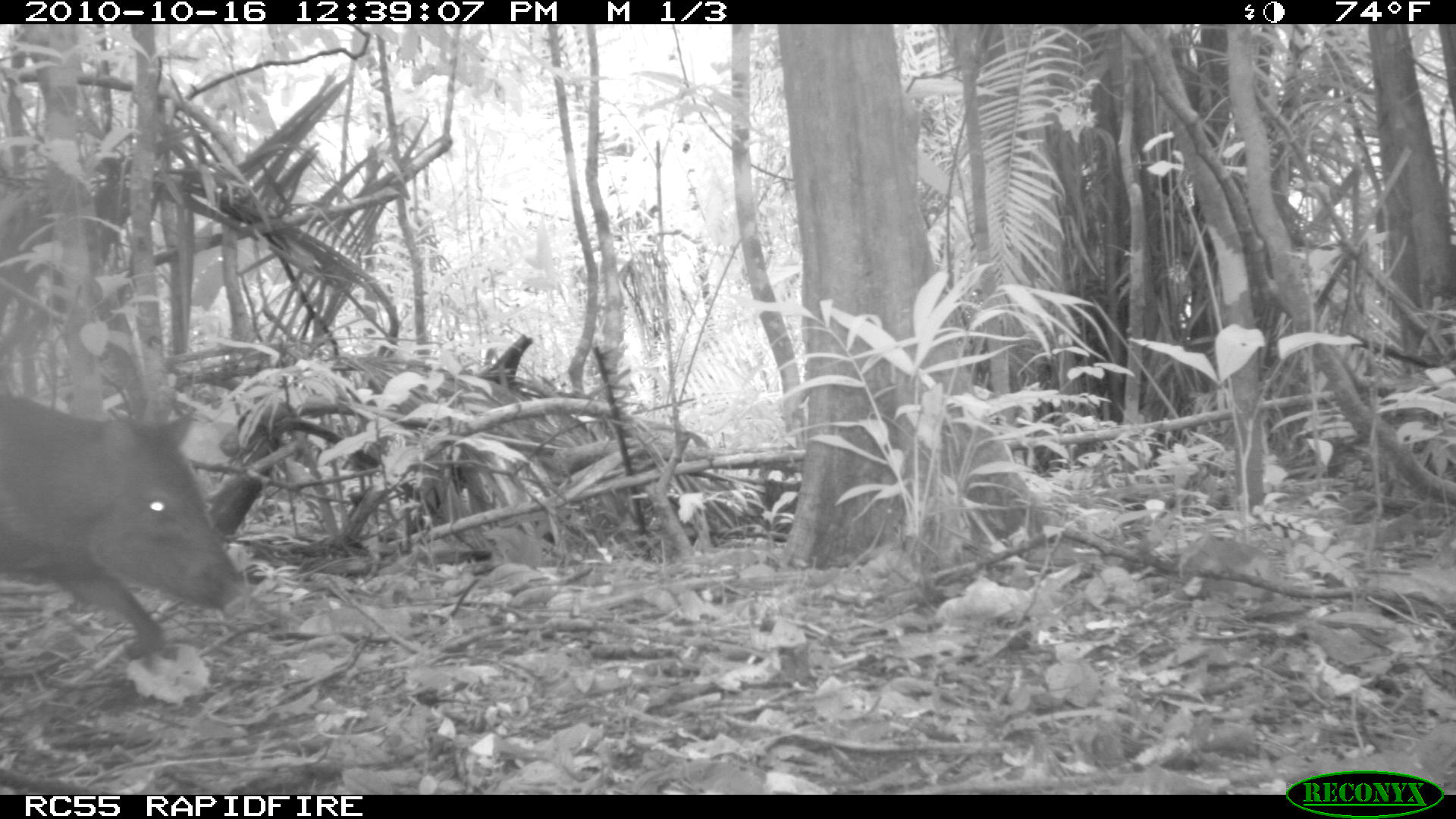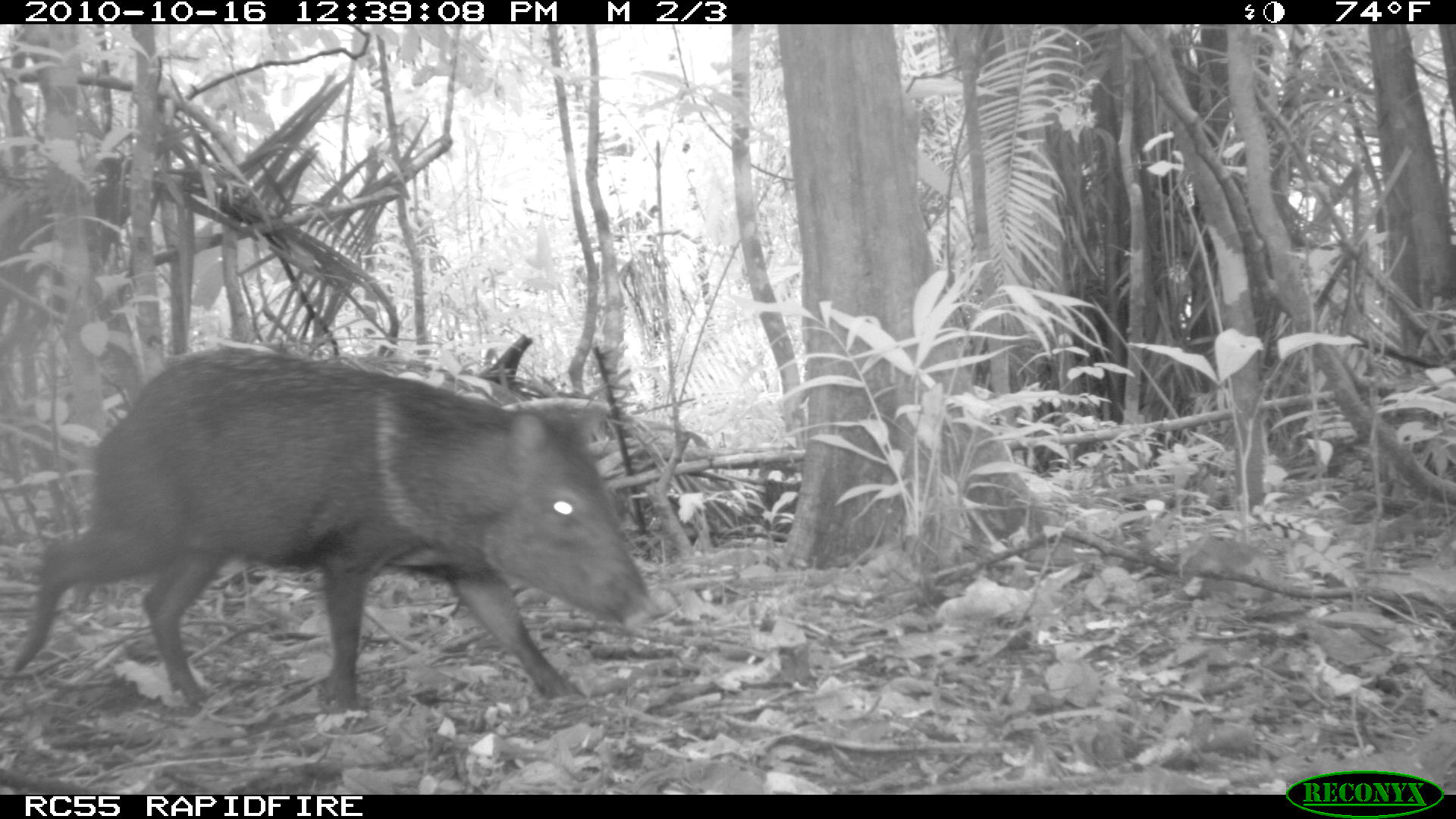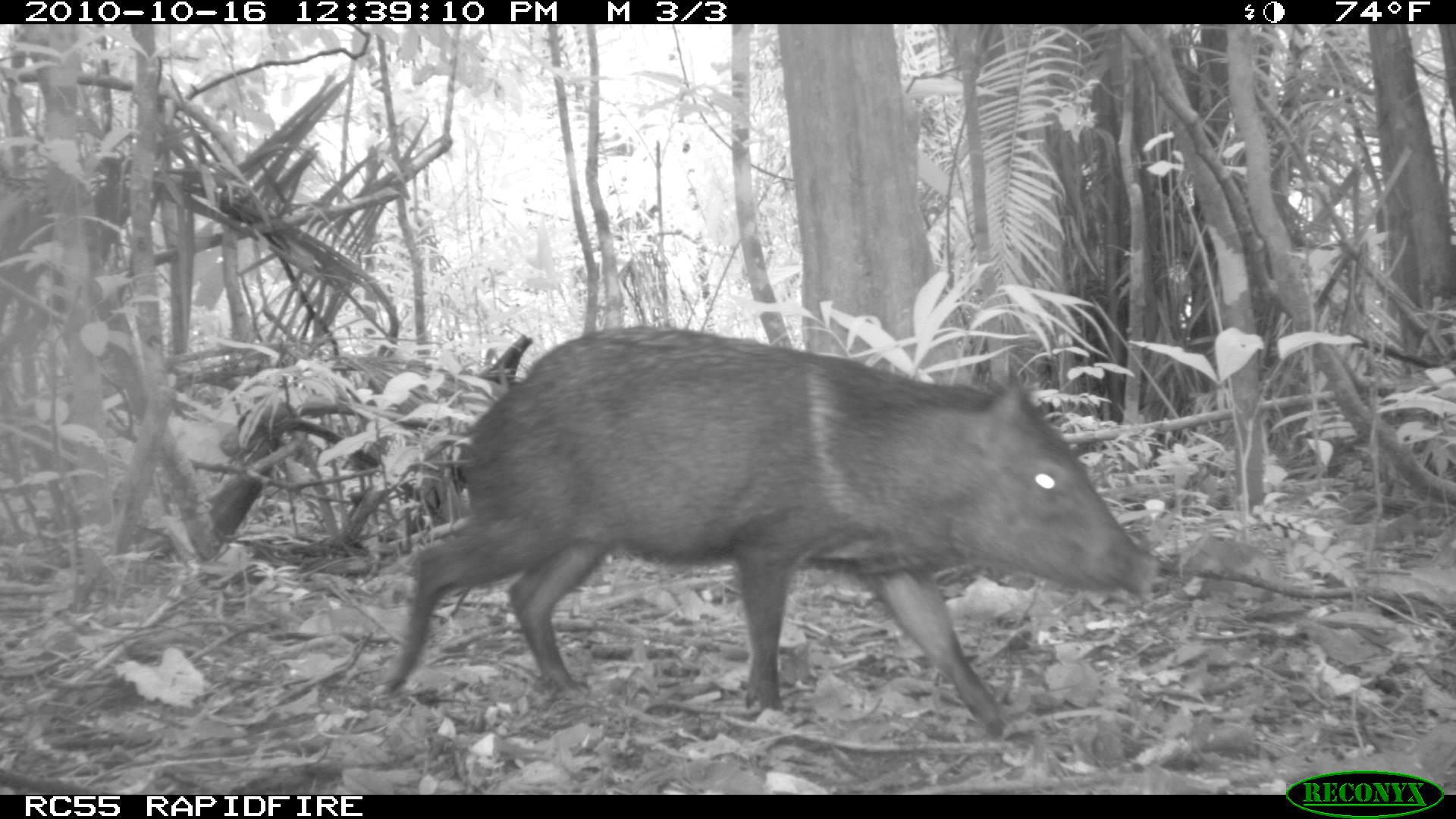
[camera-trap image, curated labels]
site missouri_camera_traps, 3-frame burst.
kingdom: Animalia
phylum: Chordata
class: Mammalia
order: Artiodactyla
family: Tayassuidae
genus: Pecari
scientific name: Pecari tajacu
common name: collared peccary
Collared peccary (Pecari tajacu). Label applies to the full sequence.